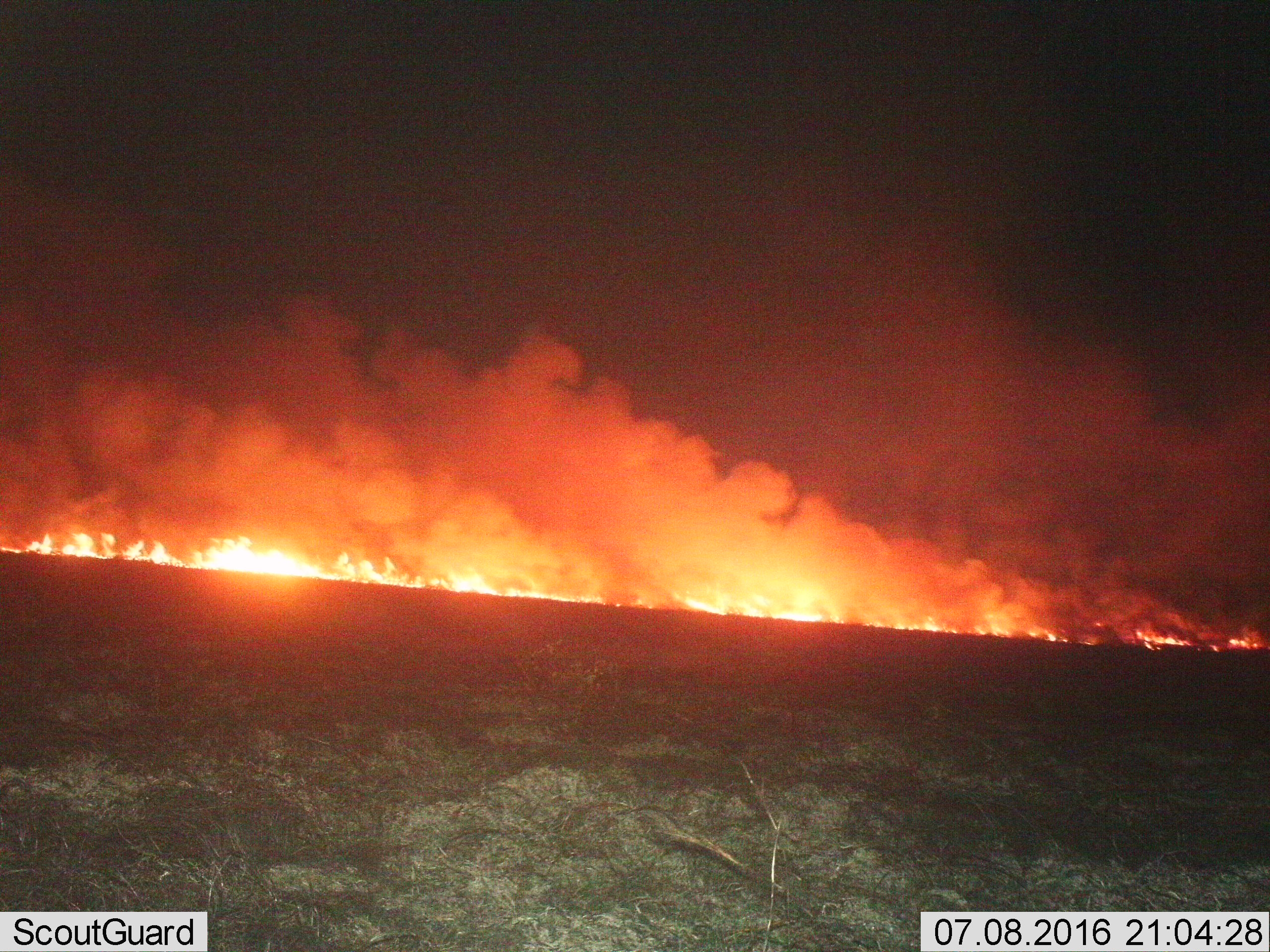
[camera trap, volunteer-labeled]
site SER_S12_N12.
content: unidentified animal